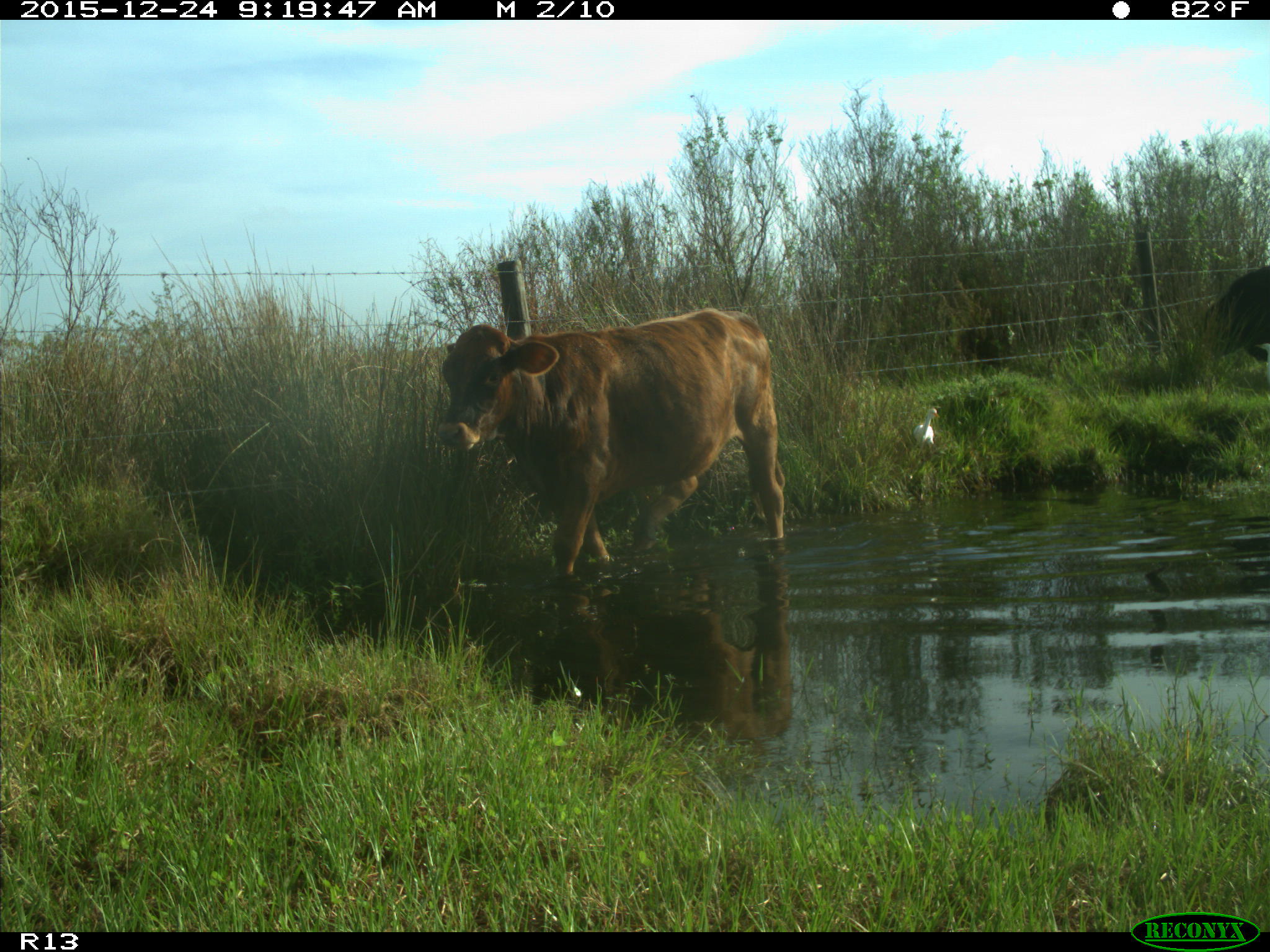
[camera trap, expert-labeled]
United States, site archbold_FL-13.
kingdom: Animalia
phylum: Chordata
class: Mammalia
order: Artiodactyla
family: Bovidae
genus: Bos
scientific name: Bos taurus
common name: domestic cow